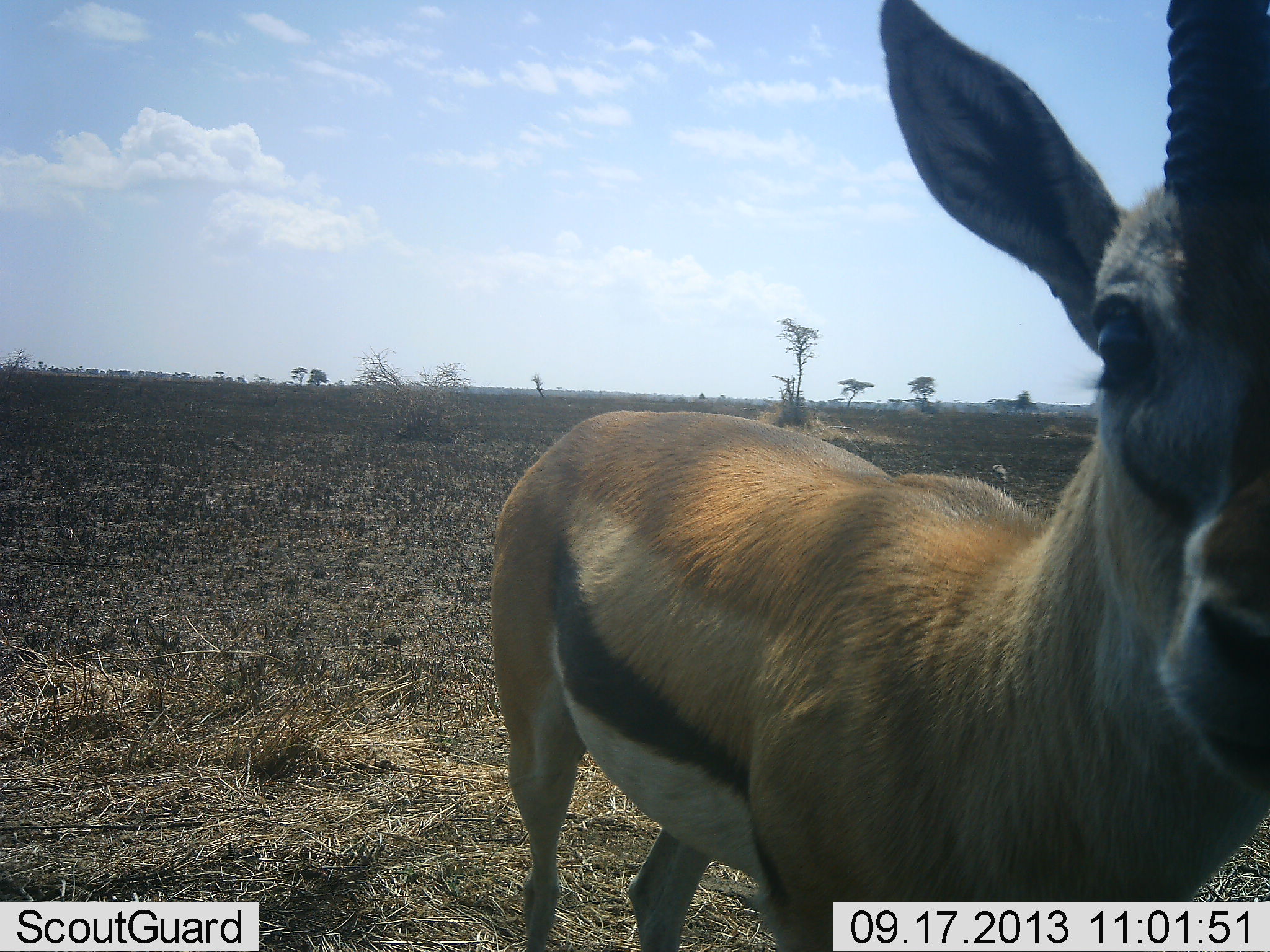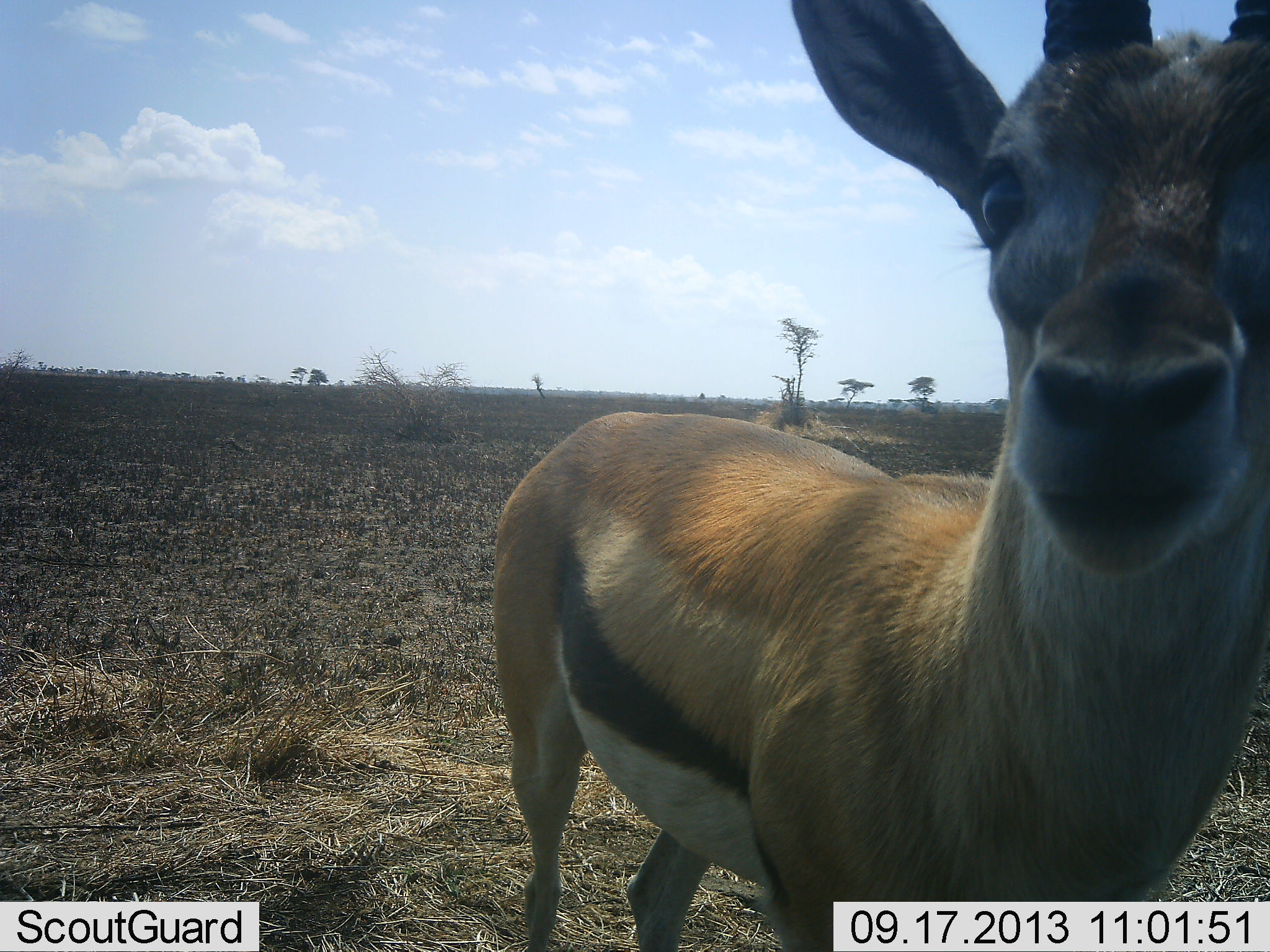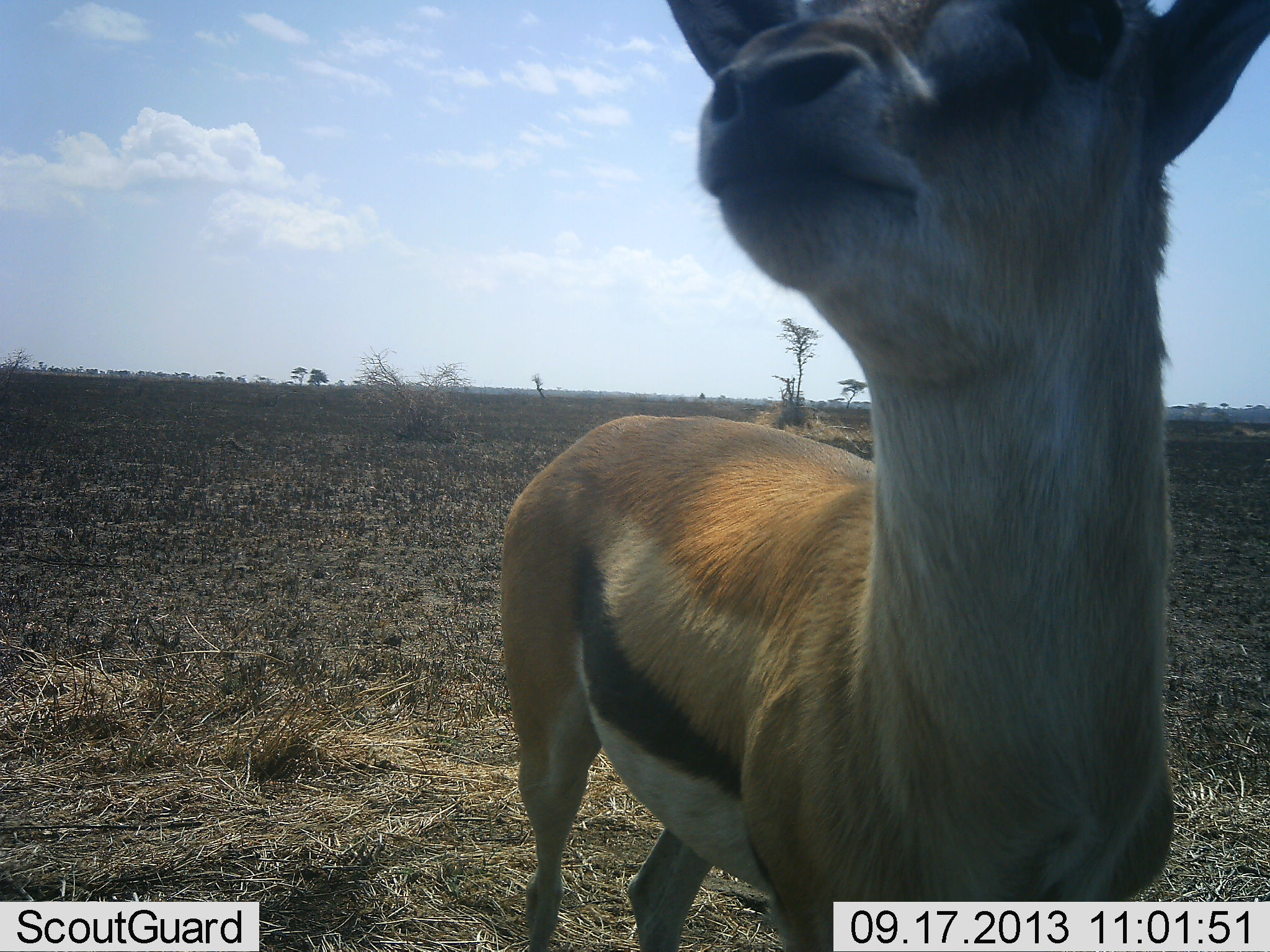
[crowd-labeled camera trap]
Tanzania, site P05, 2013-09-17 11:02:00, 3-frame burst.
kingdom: Animalia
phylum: Chordata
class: Mammalia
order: Artiodactyla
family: Bovidae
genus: Eudorcas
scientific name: Eudorcas thomsonii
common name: thomson's gazelle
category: gazellethomsons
Gazellethomsons (thomson's gazelle) (Eudorcas thomsonii), count 1. Behavior (volunteer vote fractions): standing 80%, resting 0%, moving 0%, interacting 27%. Young present (vote fraction): 0%. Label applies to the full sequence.